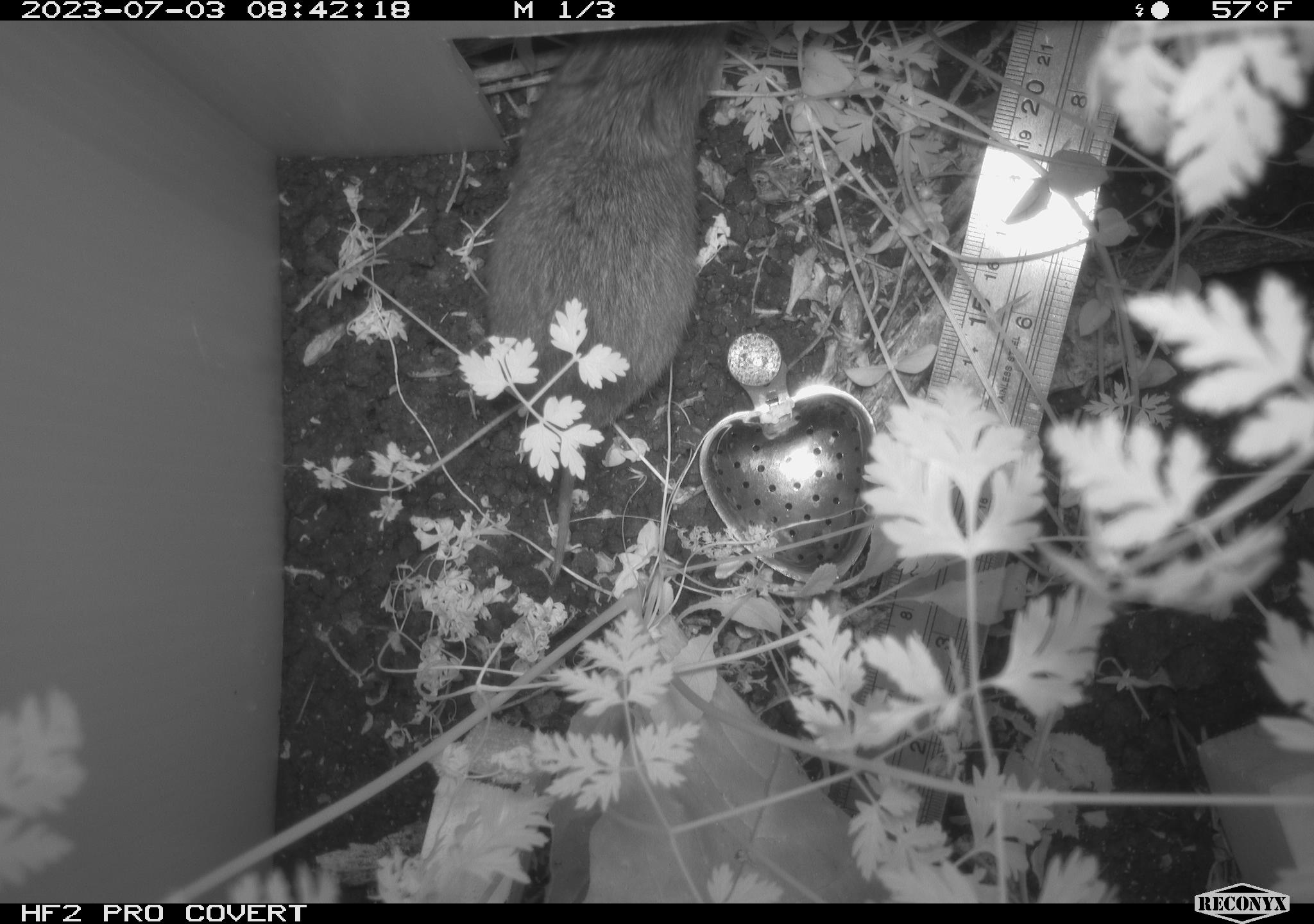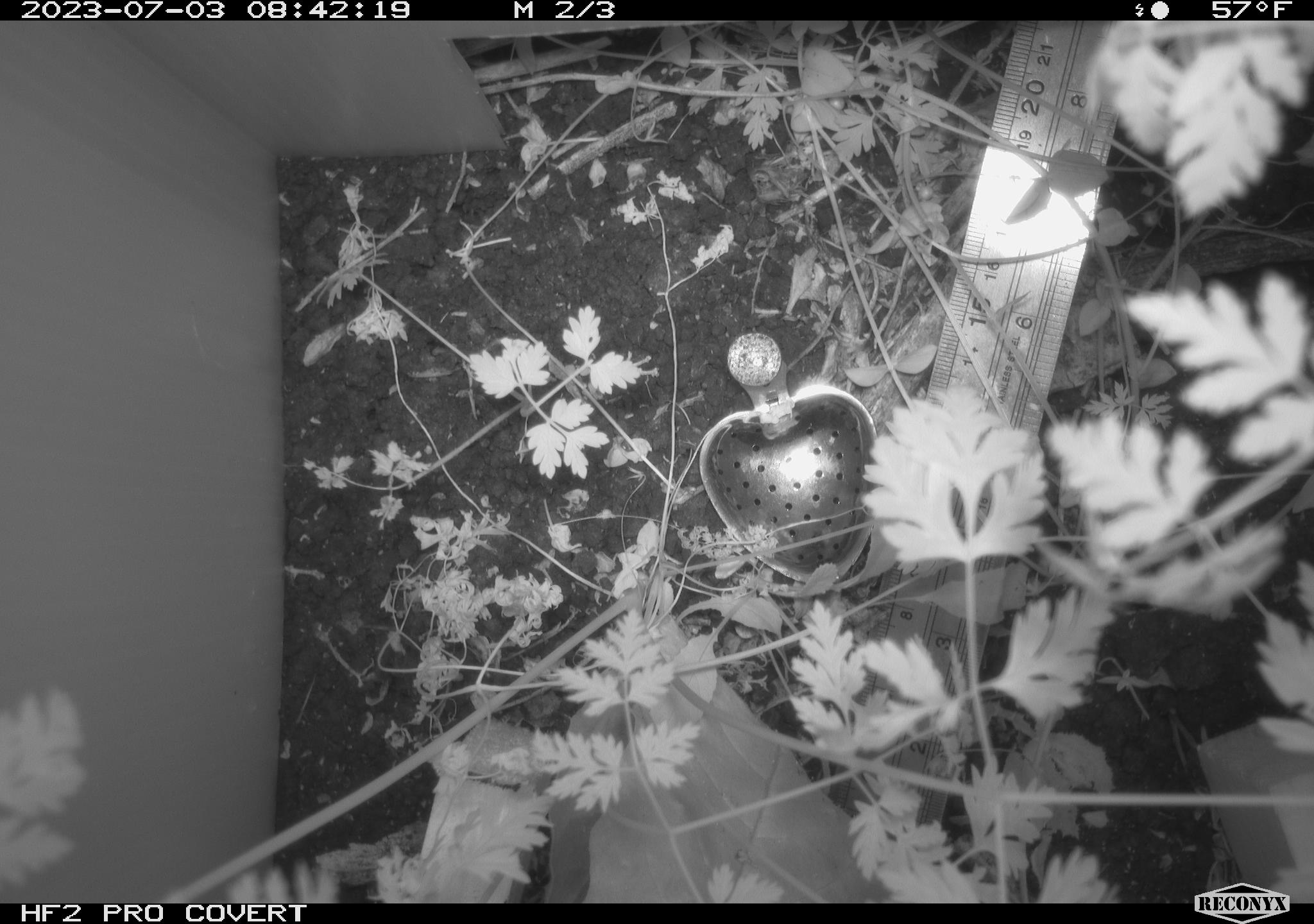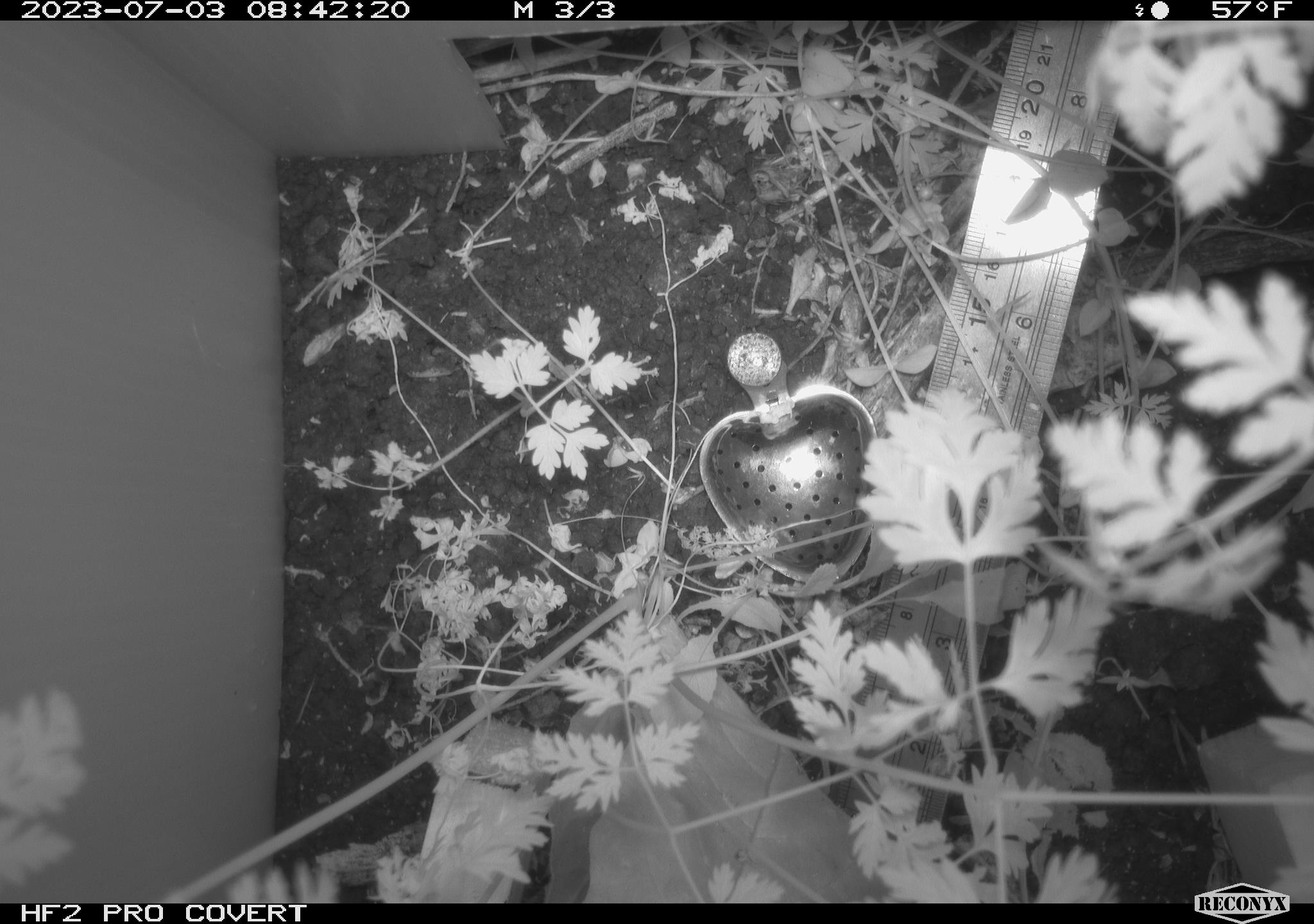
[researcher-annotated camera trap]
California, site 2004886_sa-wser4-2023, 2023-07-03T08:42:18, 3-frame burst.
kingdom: Animalia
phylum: Chordata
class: Mammalia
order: Rodentia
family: Cricetidae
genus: Microtus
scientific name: Microtus californicus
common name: california vole